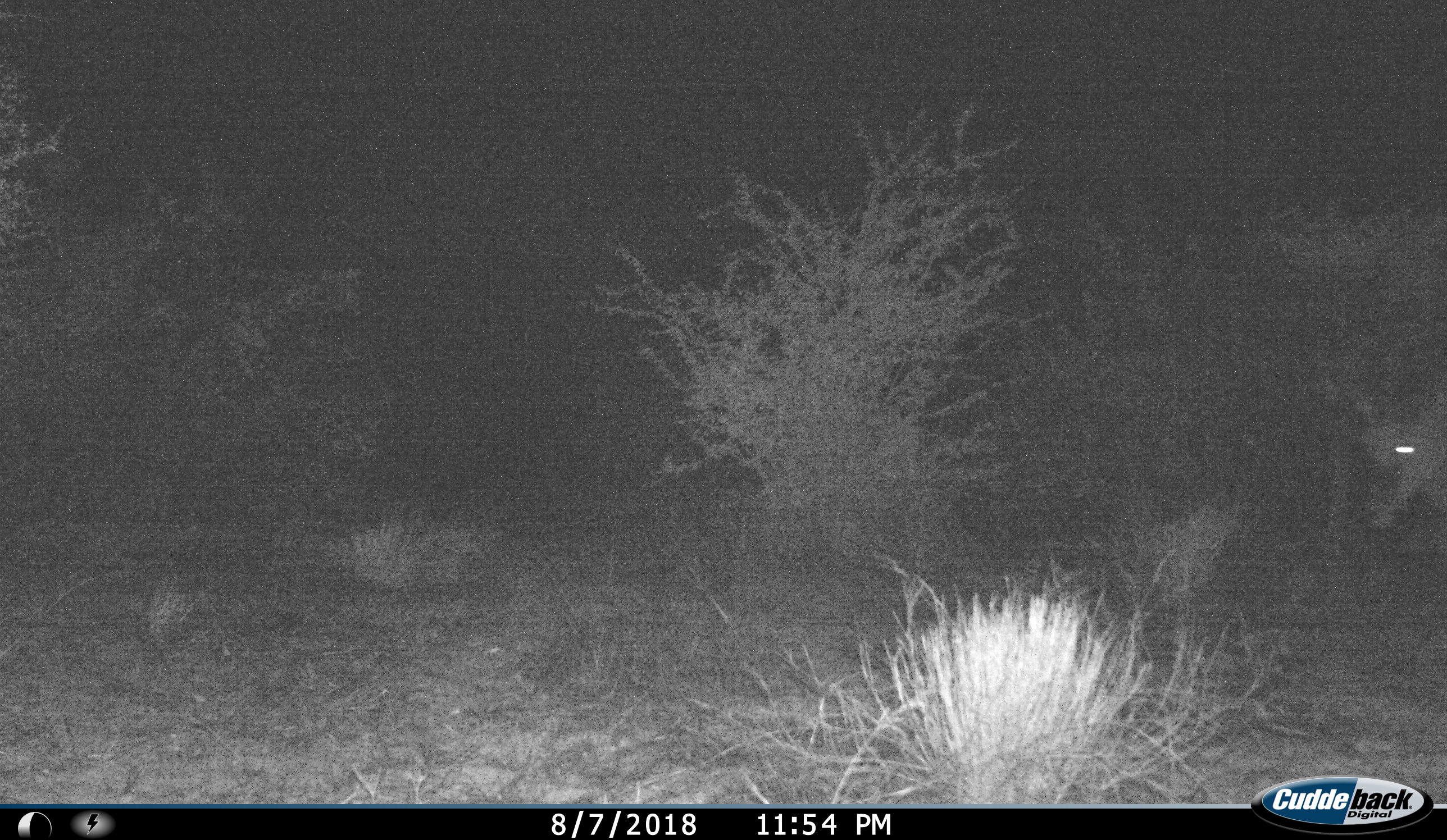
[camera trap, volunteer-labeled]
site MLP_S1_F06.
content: unidentified animal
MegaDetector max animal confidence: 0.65